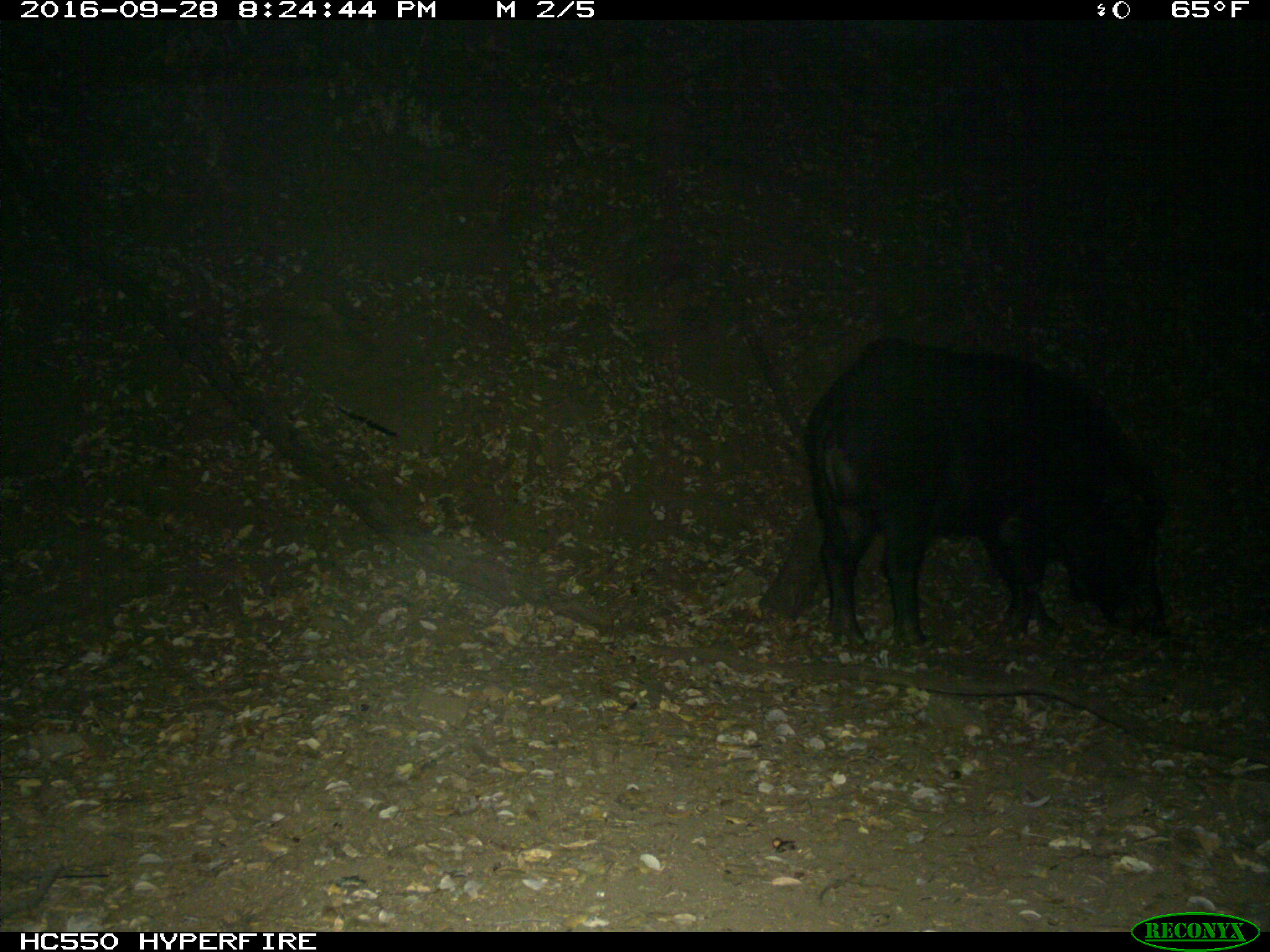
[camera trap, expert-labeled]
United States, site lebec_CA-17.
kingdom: Animalia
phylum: Chordata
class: Mammalia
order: Artiodactyla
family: Suidae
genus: Sus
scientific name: Sus scrofa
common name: wild boar